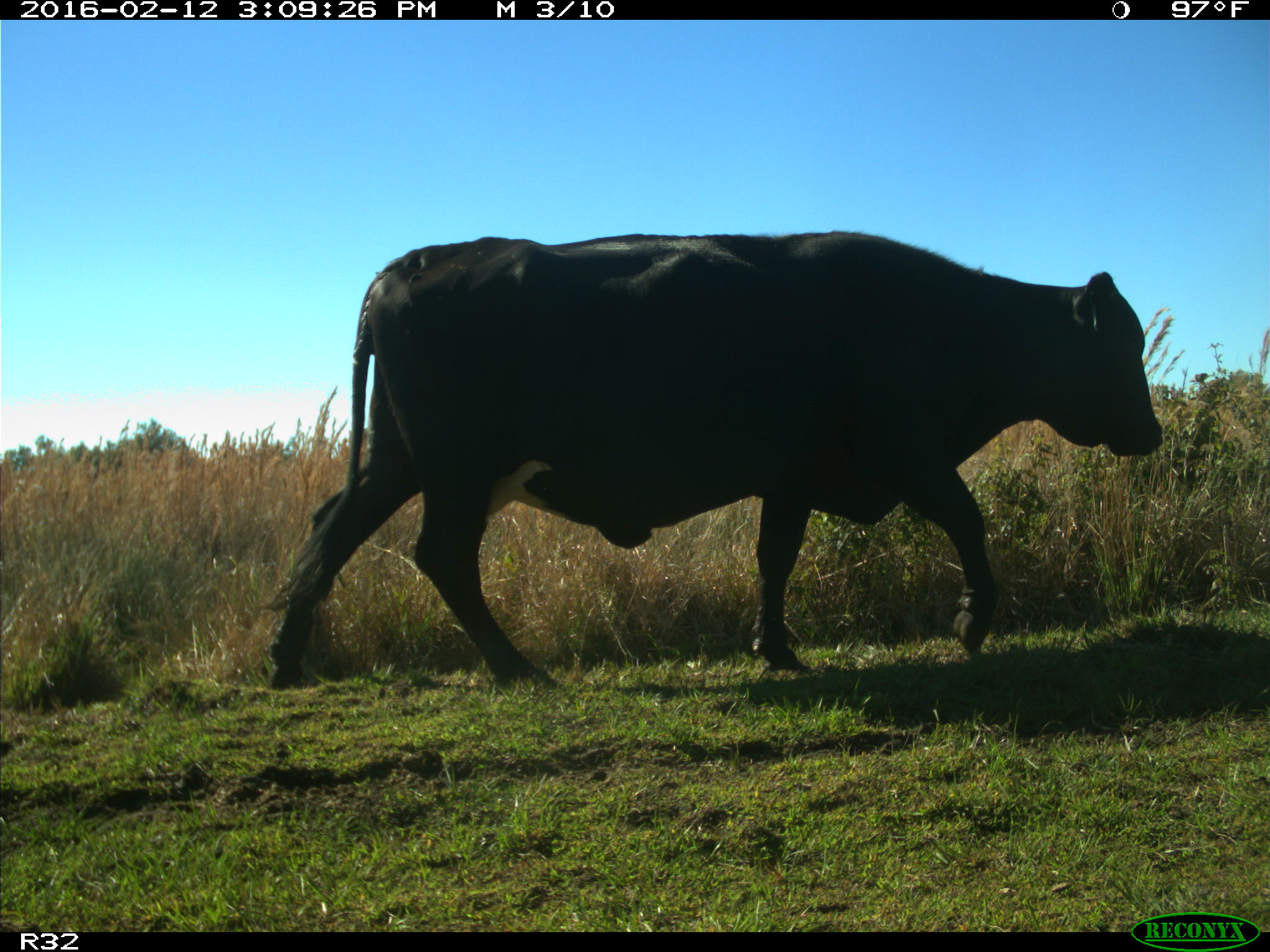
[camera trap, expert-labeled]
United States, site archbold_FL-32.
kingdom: Animalia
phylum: Chordata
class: Mammalia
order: Artiodactyla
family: Bovidae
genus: Bos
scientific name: Bos taurus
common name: domestic cow